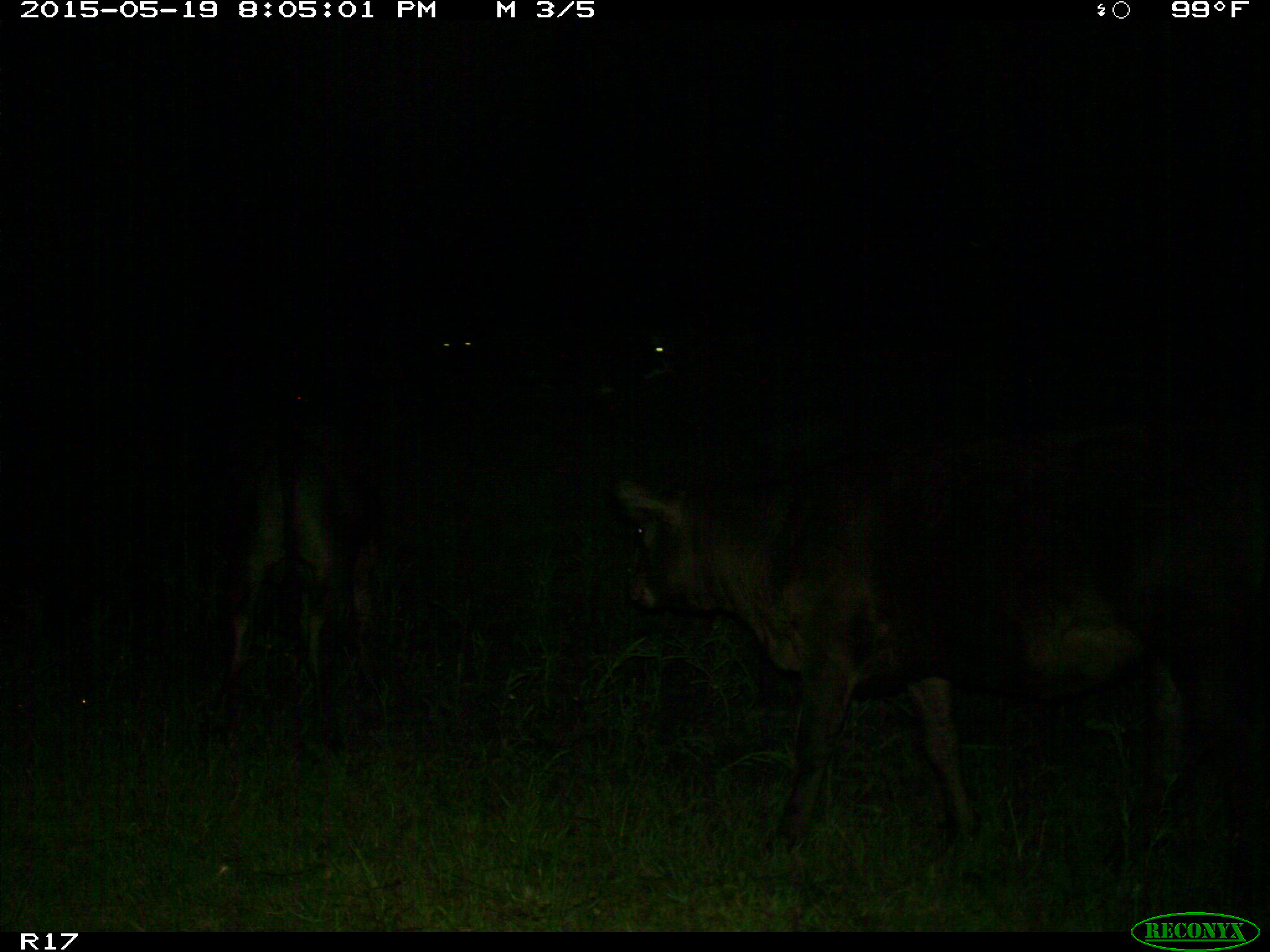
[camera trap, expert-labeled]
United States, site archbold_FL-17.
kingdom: Animalia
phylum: Chordata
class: Mammalia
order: Artiodactyla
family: Bovidae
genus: Bos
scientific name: Bos taurus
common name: domestic cow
Bos taurus (domestic cow).